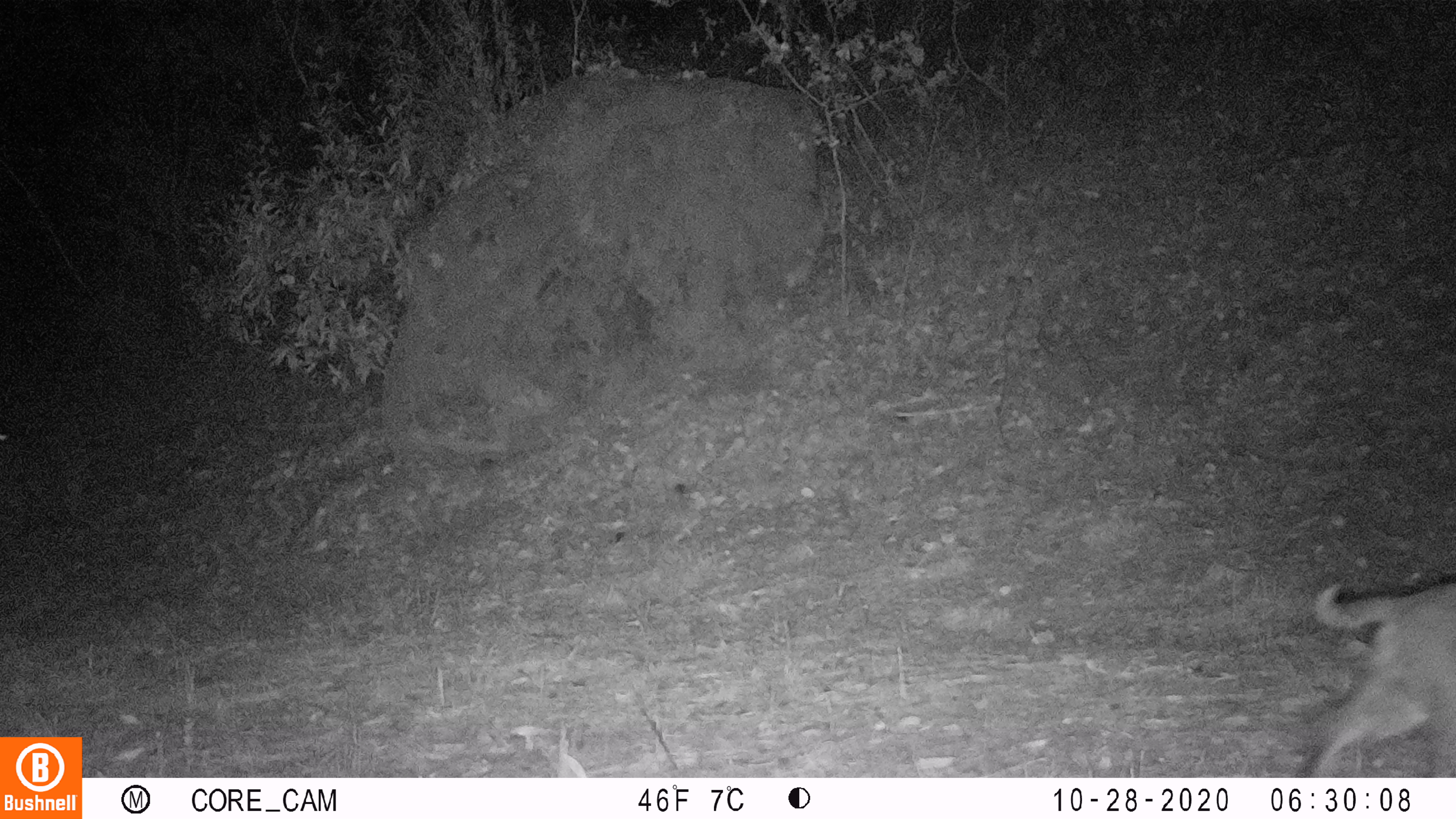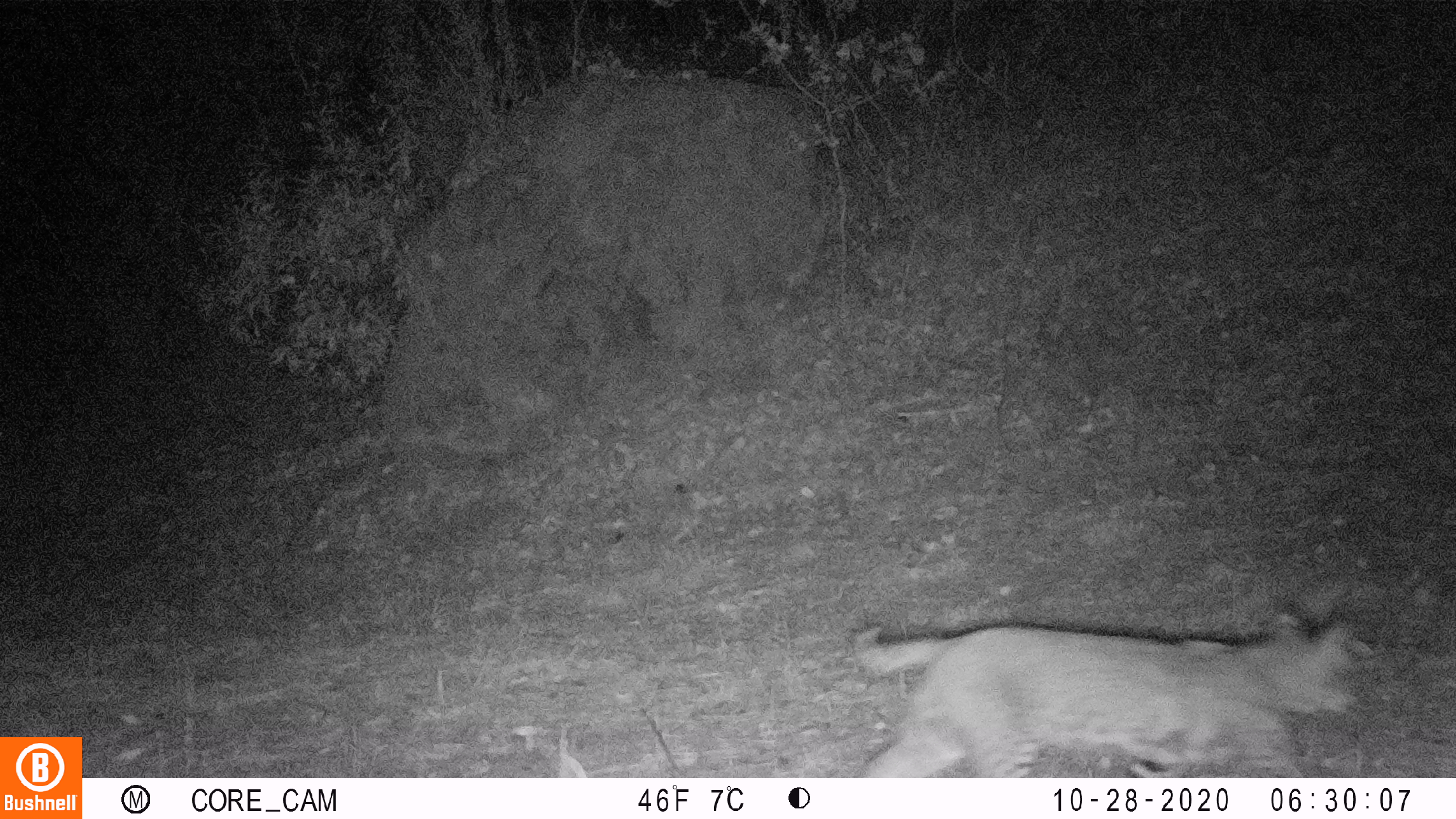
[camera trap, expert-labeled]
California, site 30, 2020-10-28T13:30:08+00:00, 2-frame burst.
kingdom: Animalia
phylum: Chordata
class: Mammalia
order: Carnivora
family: Felidae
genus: Lynx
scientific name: Lynx rufus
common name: bobcat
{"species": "bobcat (Lynx rufus)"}